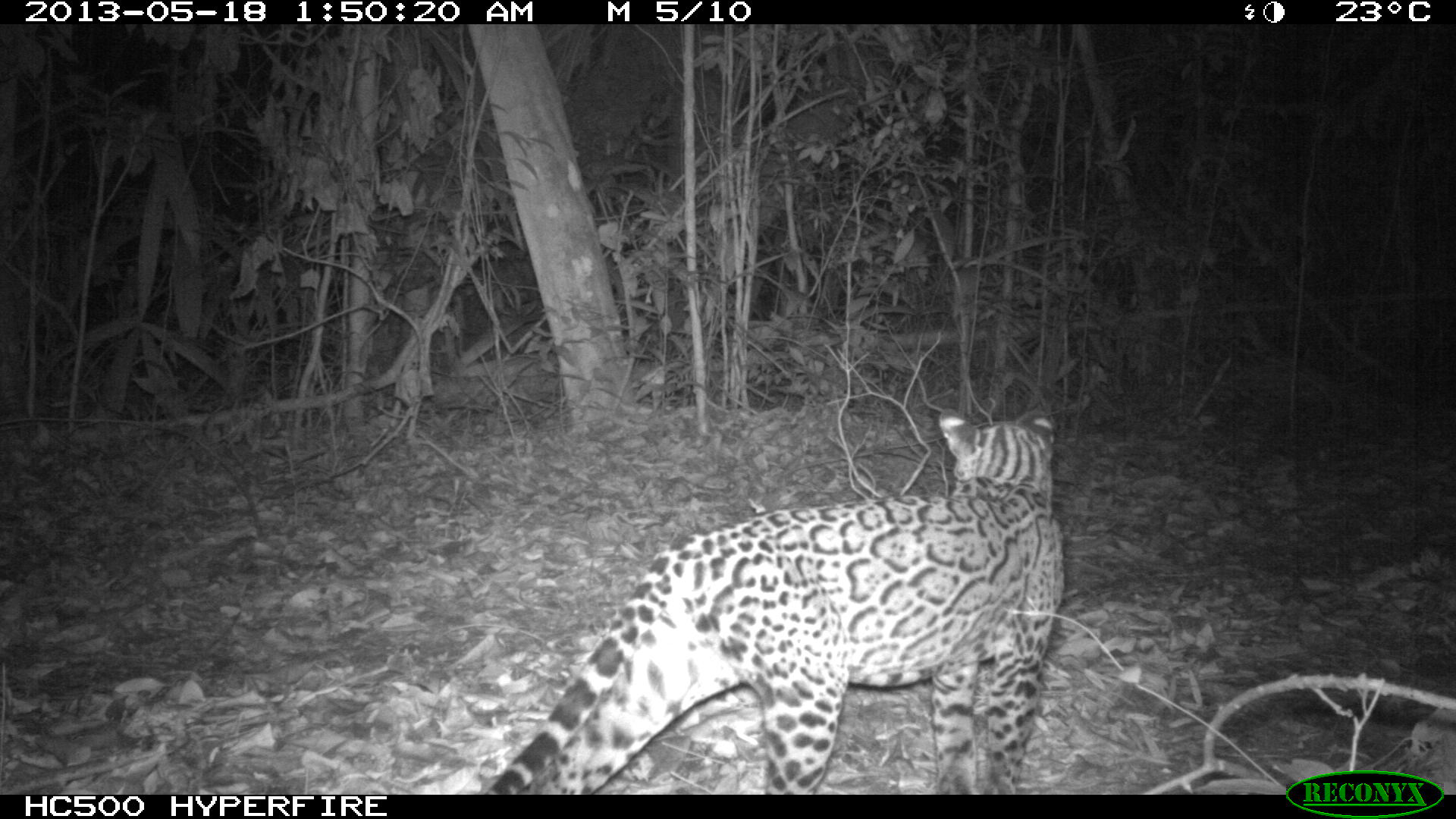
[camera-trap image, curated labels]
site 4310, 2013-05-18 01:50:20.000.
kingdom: Animalia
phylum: Chordata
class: Mammalia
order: Carnivora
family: Felidae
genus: Leopardus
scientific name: Leopardus pardalis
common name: ocelot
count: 1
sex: female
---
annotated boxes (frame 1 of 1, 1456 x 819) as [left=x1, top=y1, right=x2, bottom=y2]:
leopardus pardalis: [left=483, top=406, right=1065, bottom=793]